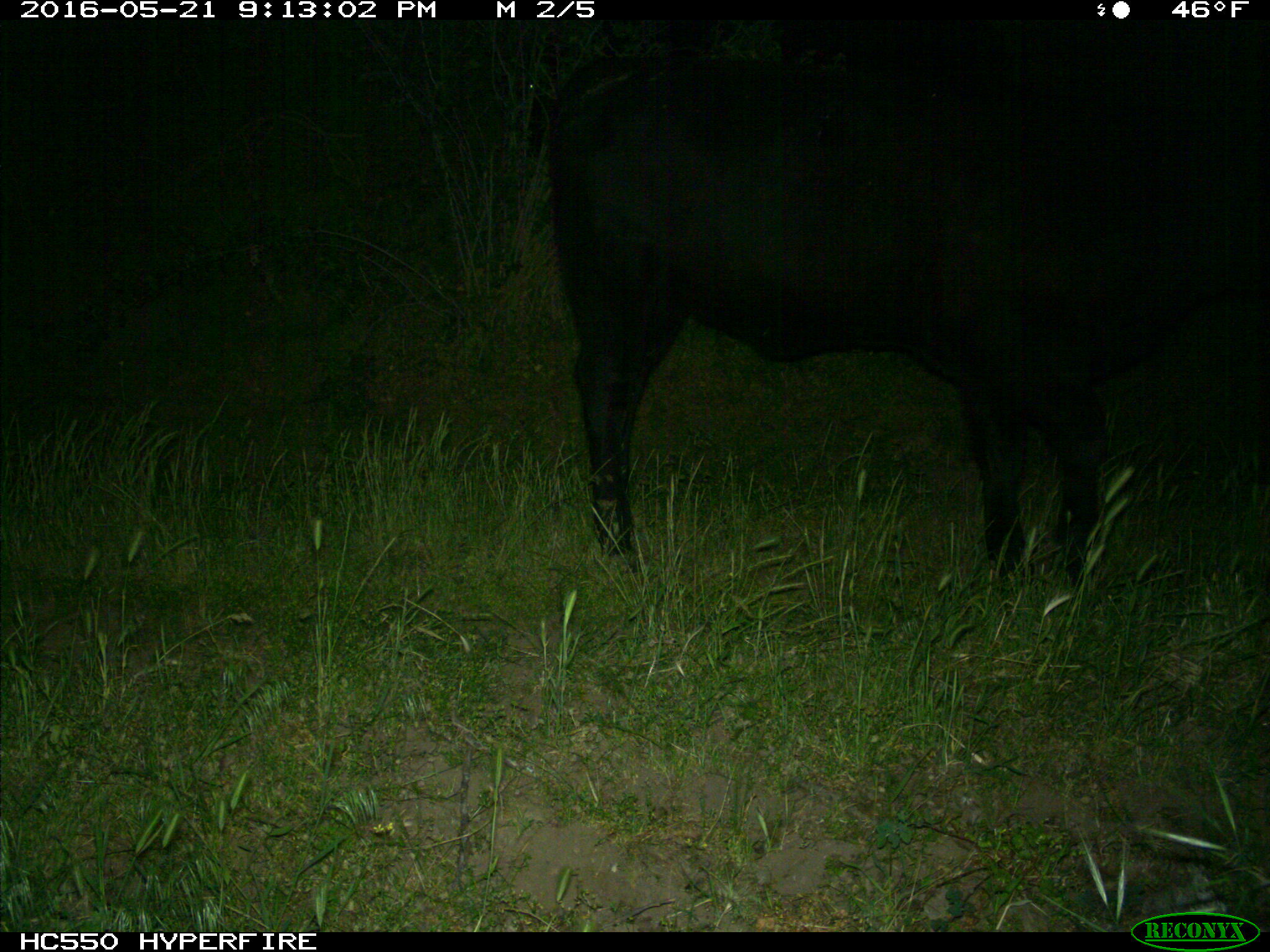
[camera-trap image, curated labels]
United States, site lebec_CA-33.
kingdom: Animalia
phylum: Chordata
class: Mammalia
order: Artiodactyla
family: Bovidae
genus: Bos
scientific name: Bos taurus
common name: domestic cow